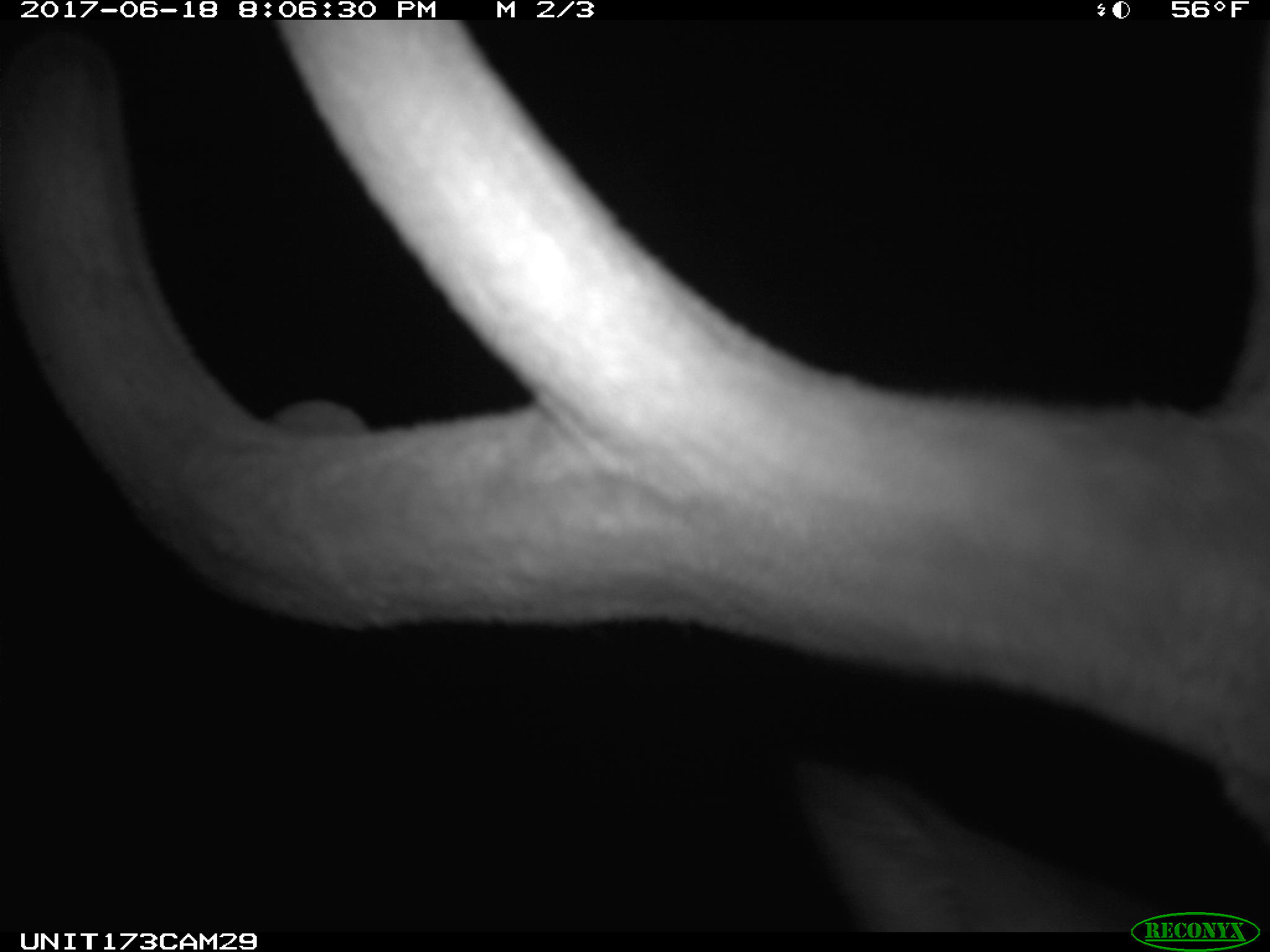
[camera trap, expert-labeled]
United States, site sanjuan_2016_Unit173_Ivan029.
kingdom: Animalia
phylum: Chordata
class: Mammalia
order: Artiodactyla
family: Cervidae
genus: Cervus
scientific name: Cervus elaphus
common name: red deer